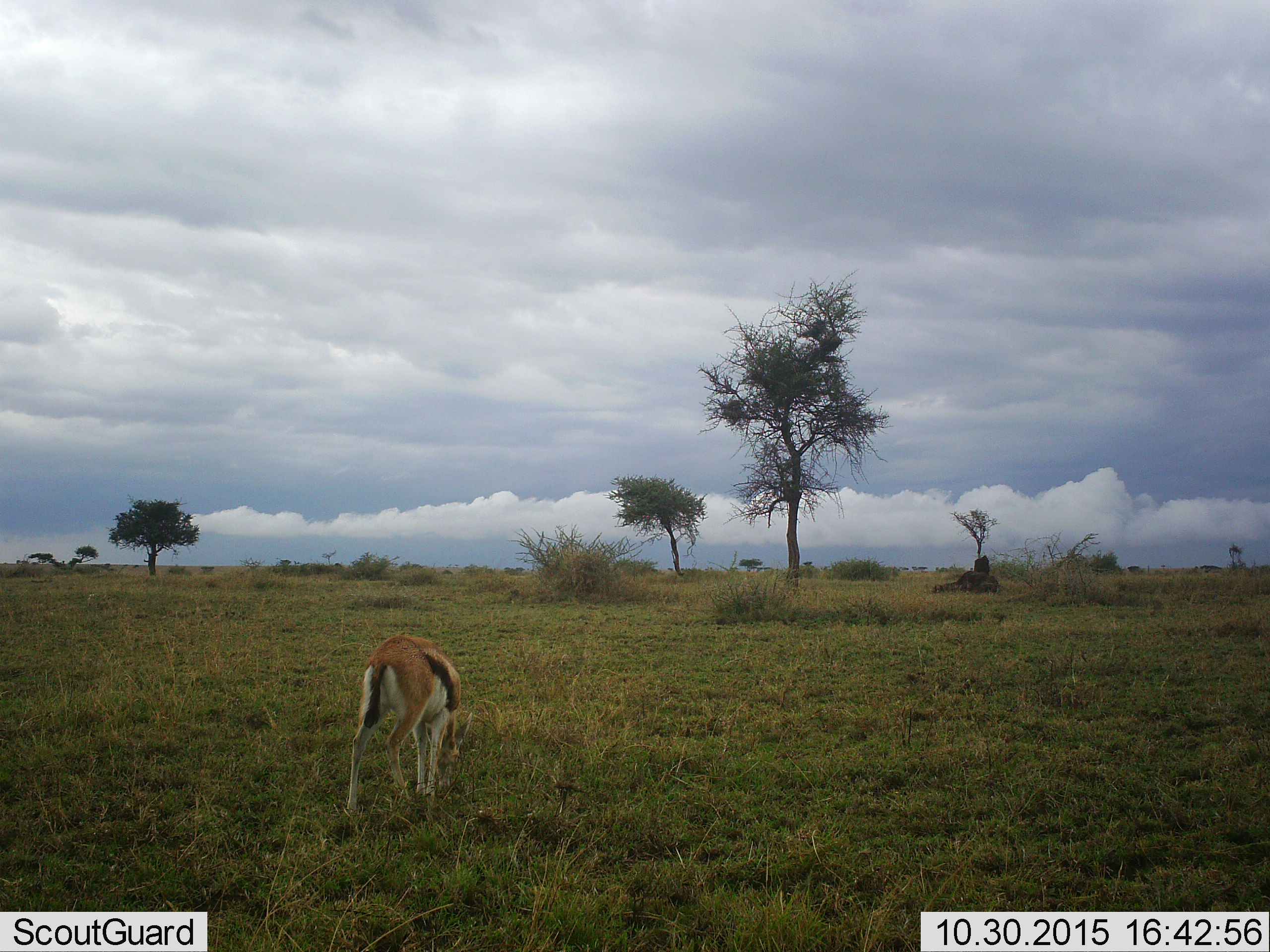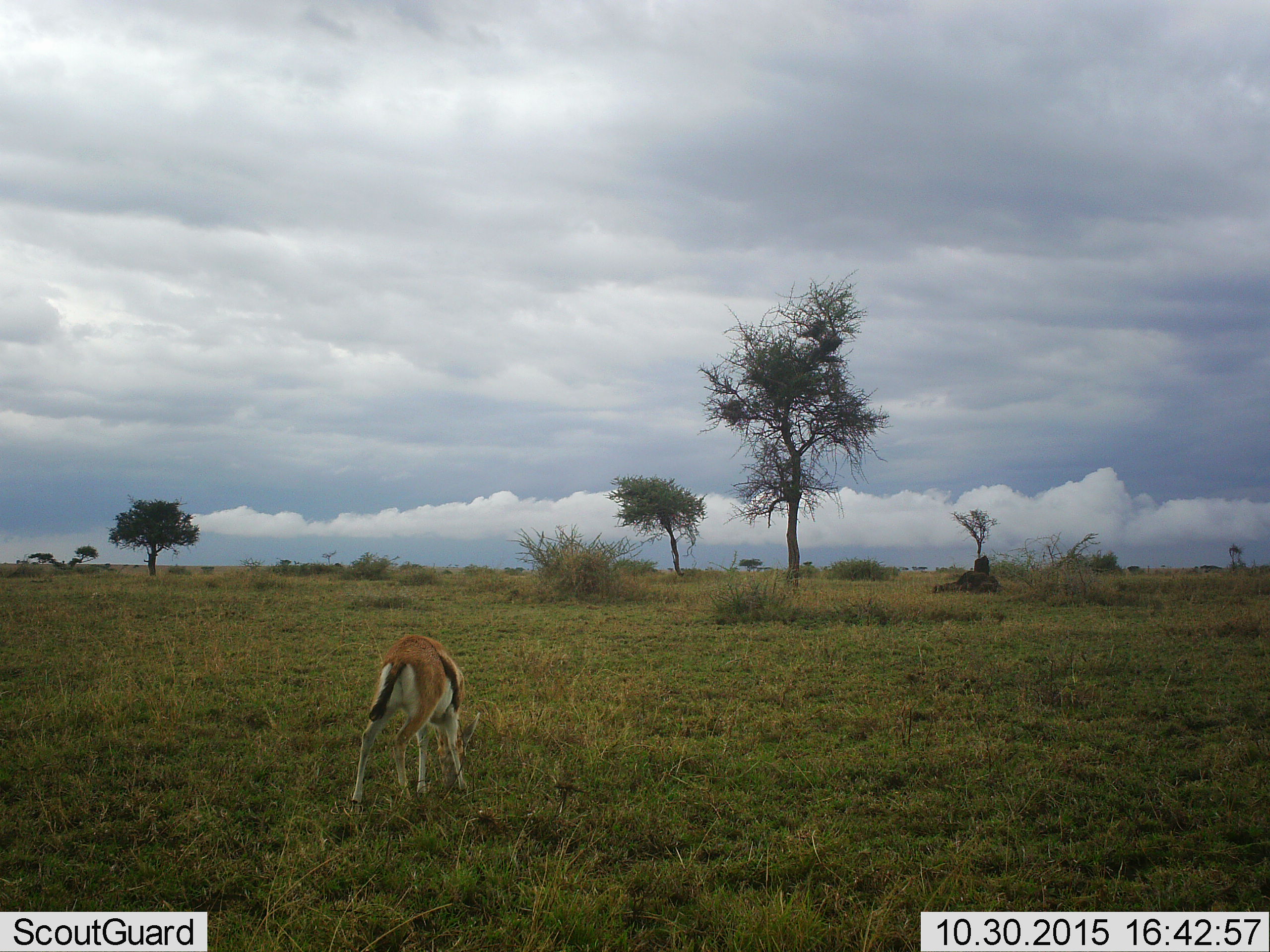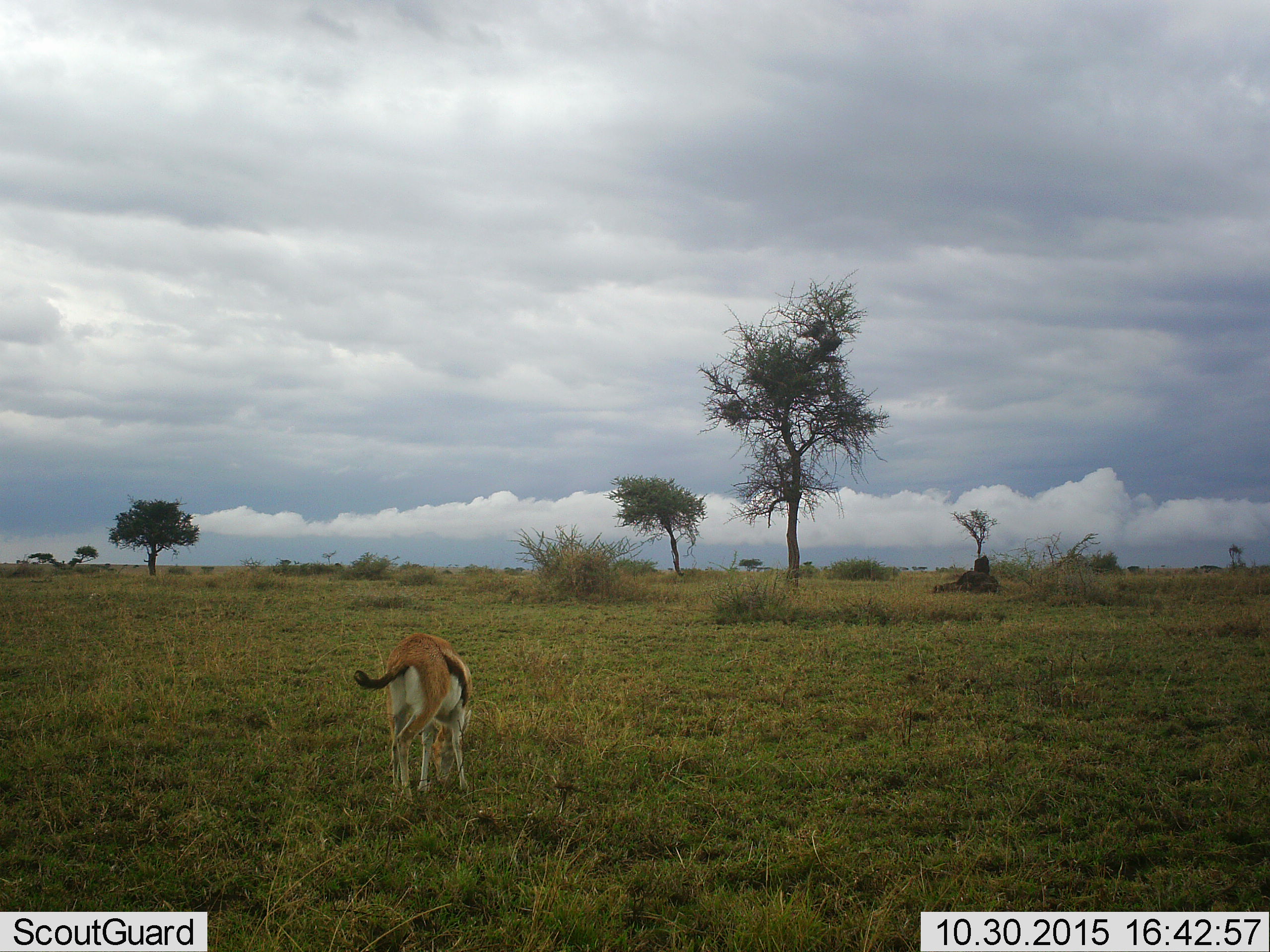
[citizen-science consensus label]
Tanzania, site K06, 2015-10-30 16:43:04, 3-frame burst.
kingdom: Animalia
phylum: Chordata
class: Mammalia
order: Artiodactyla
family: Bovidae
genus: Eudorcas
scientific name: Eudorcas thomsonii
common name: thomson's gazelle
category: gazellethomsons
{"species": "gazellethomsons (thomson's gazelle) (Eudorcas thomsonii)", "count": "1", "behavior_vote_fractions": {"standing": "11%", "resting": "0%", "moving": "22%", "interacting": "0%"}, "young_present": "0%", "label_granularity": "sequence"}